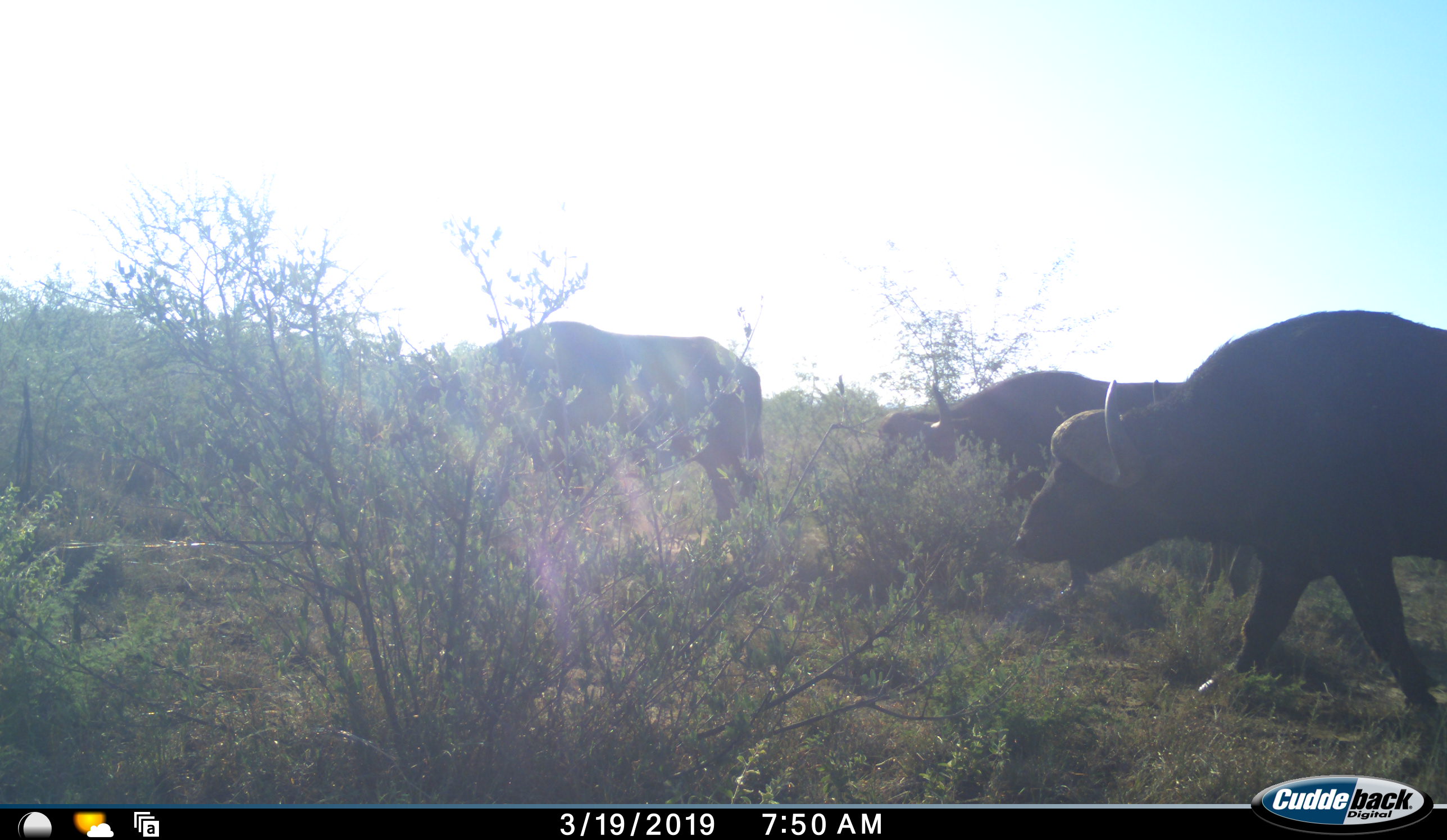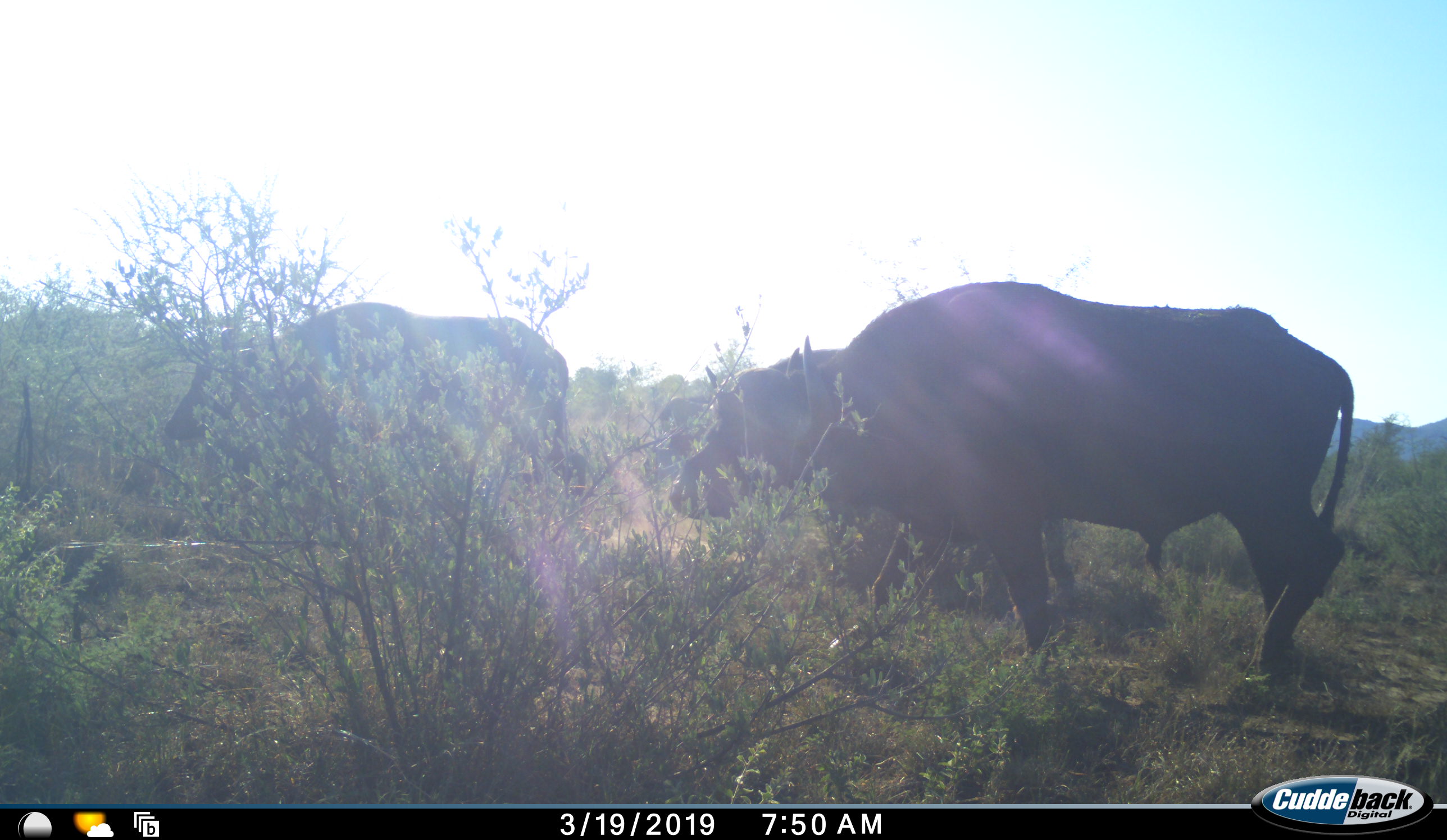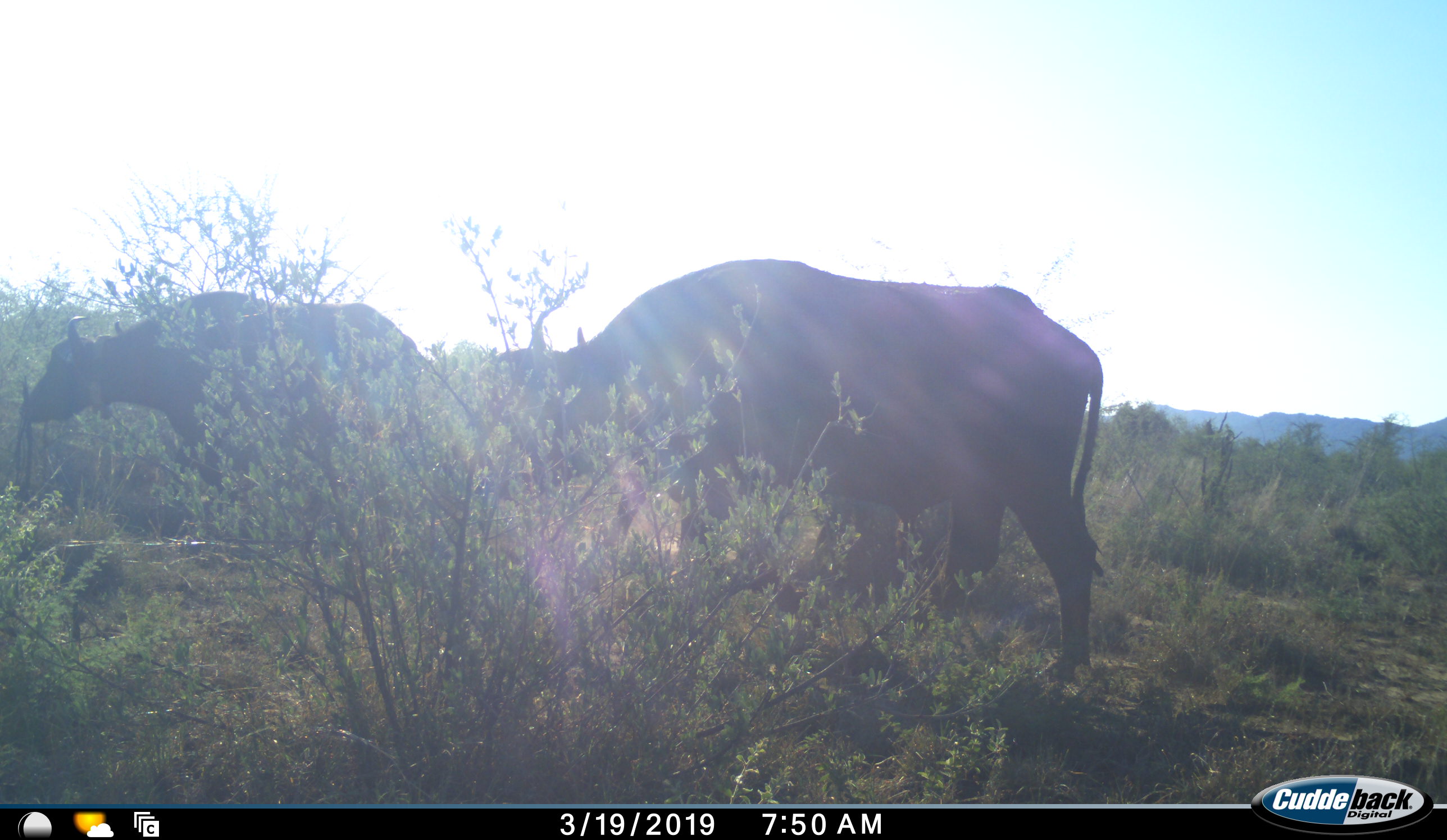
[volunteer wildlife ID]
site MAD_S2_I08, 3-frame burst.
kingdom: Animalia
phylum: Chordata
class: Mammalia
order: Artiodactyla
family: Bovidae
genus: Syncerus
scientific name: Syncerus caffer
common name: african buffalo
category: buffalo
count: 3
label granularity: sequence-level